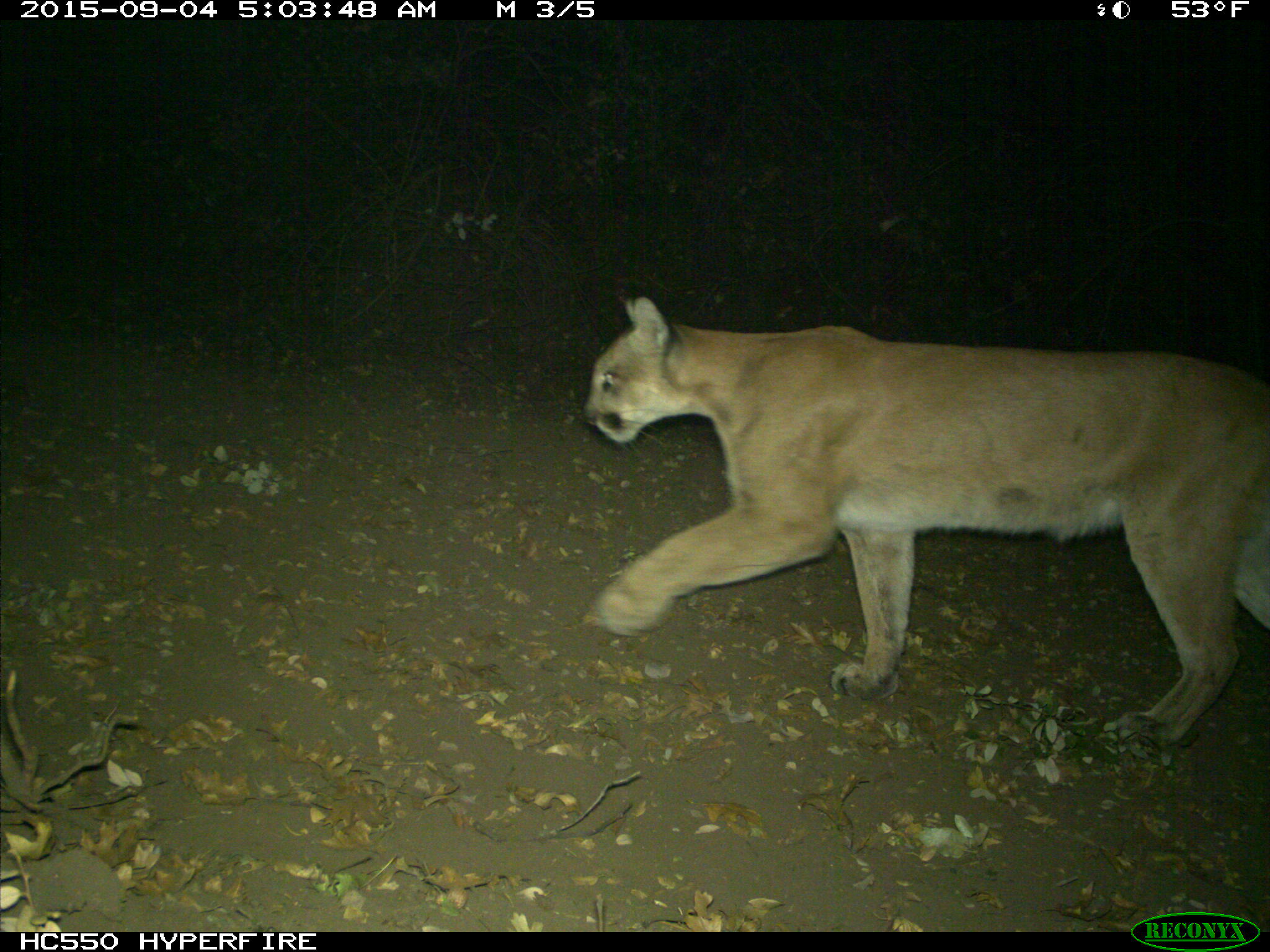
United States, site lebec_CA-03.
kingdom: Animalia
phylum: Chordata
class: Mammalia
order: Carnivora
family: Felidae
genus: Puma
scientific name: Puma concolor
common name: mountain lion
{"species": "Puma concolor (mountain lion)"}